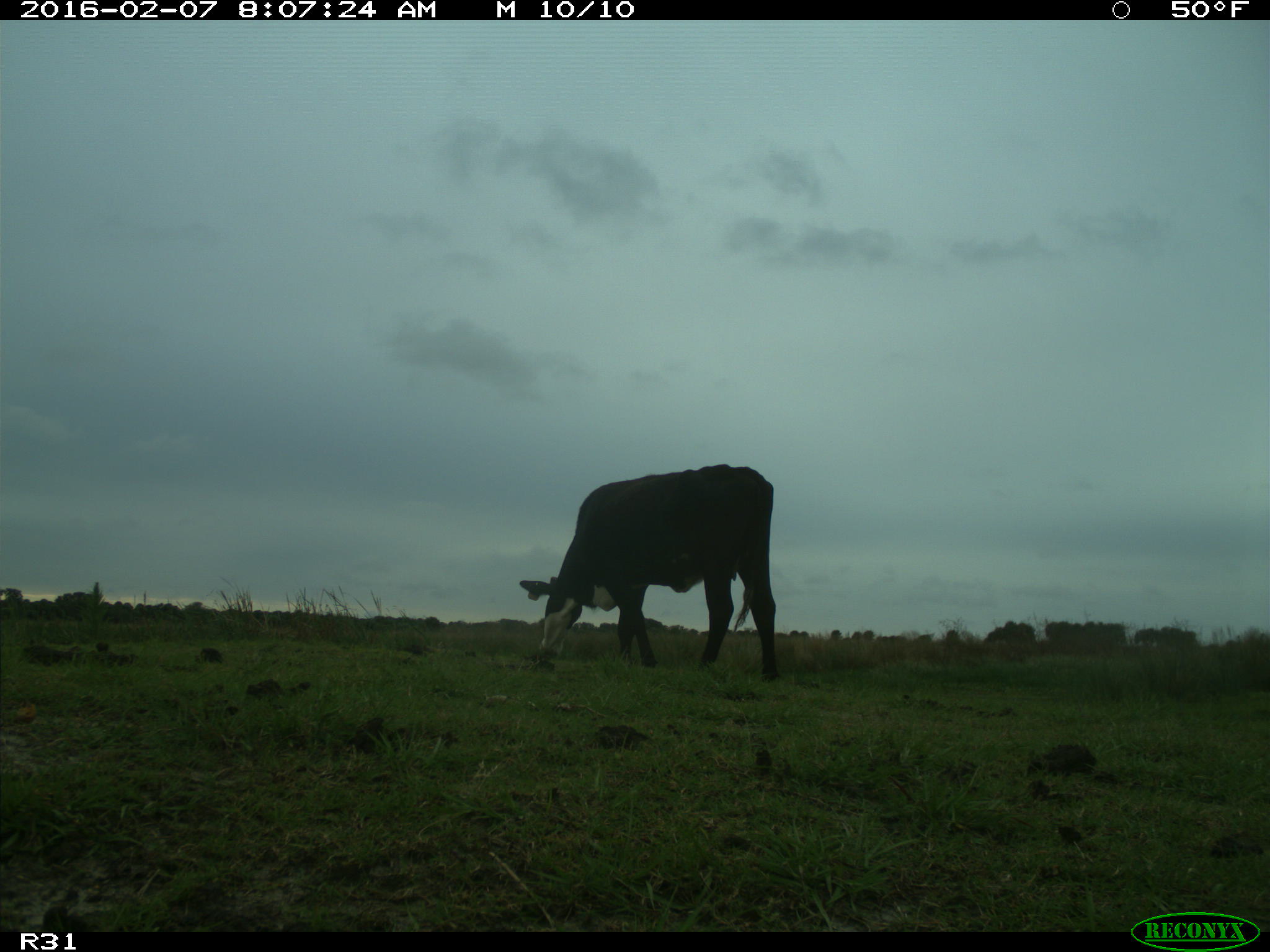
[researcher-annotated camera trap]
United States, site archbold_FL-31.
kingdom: Animalia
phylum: Chordata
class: Mammalia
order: Artiodactyla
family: Bovidae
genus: Bos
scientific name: Bos taurus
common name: domestic cow